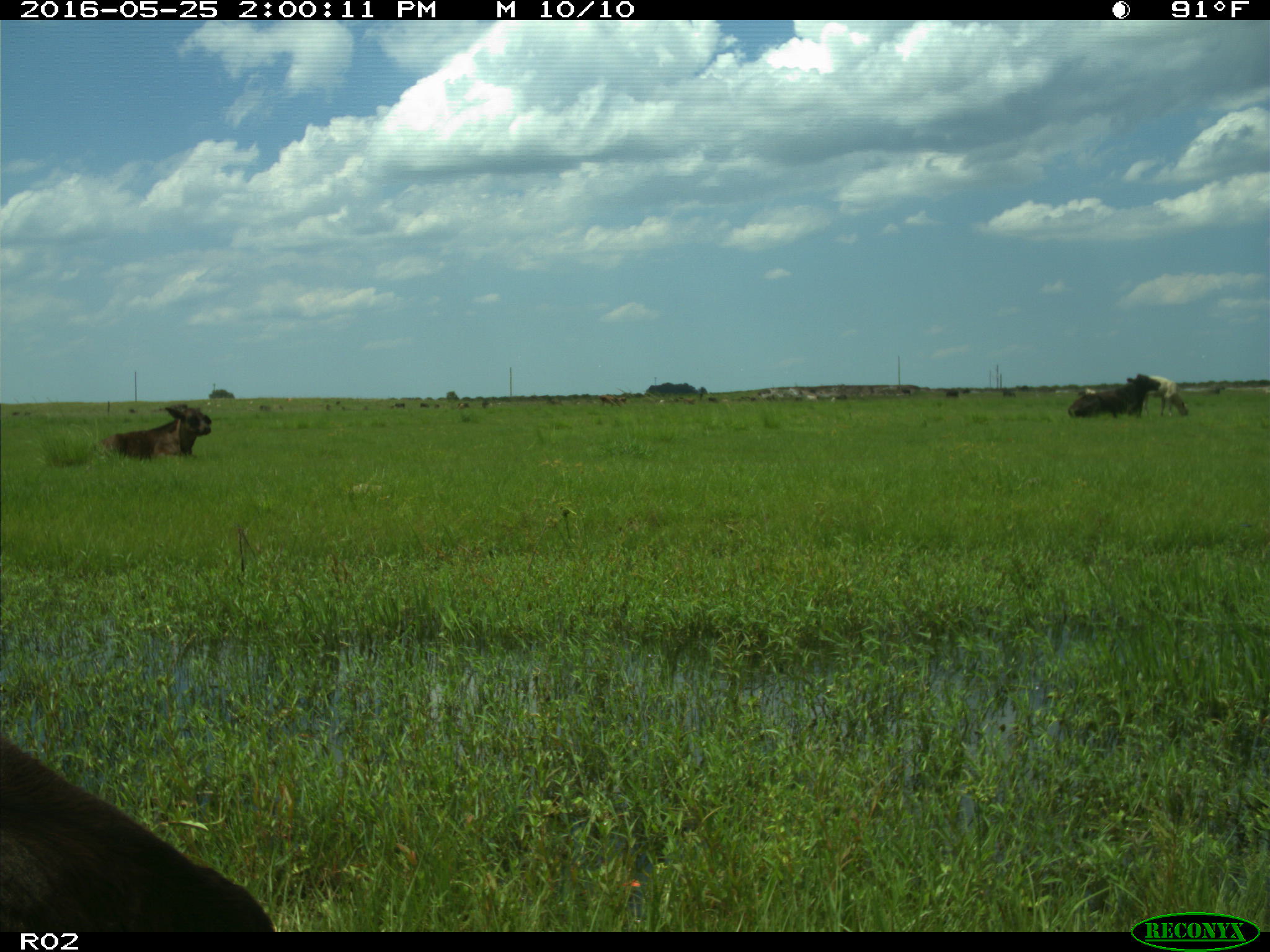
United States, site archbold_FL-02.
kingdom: Animalia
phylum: Chordata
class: Mammalia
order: Artiodactyla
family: Bovidae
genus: Bos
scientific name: Bos taurus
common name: domestic cow